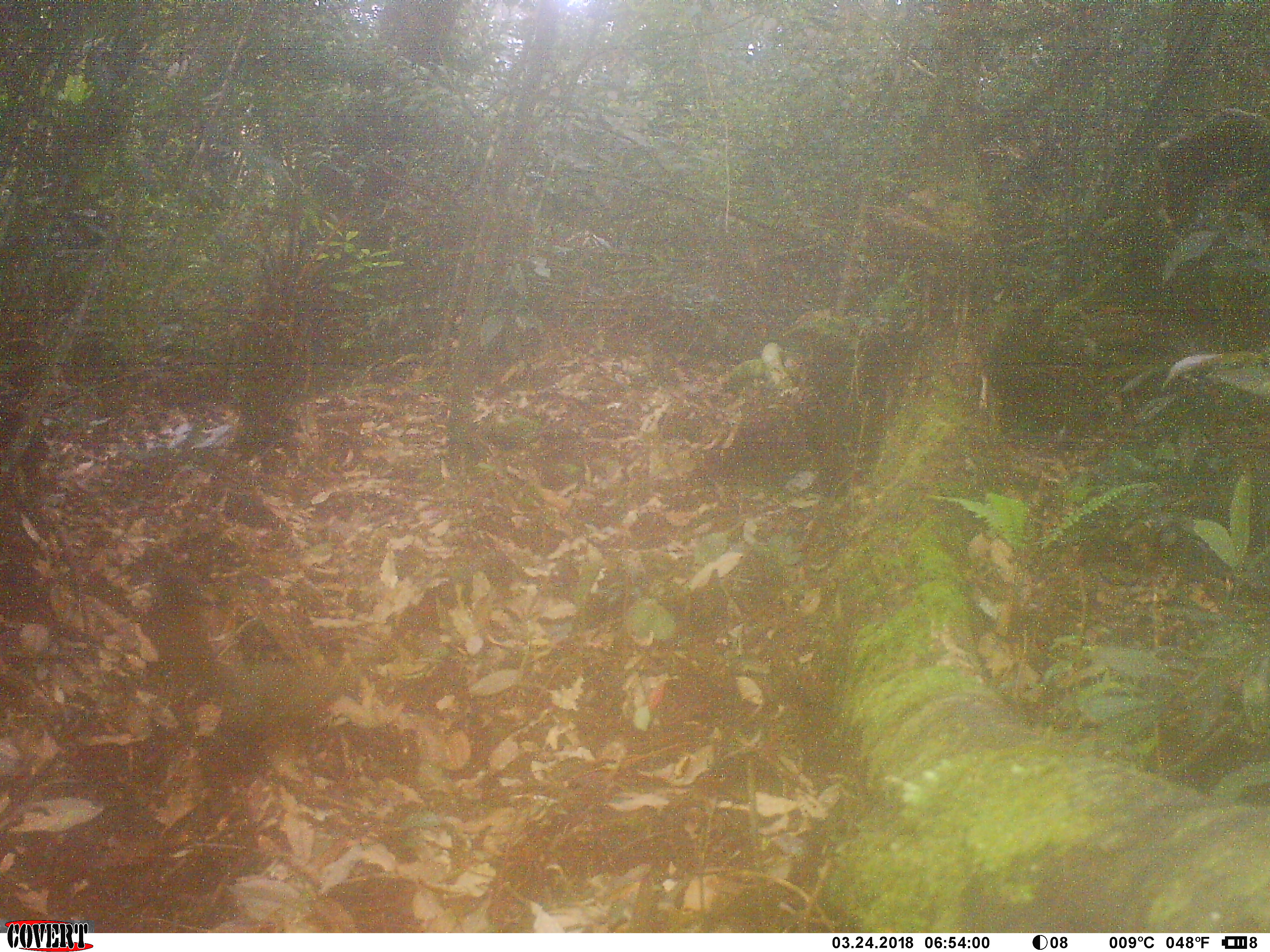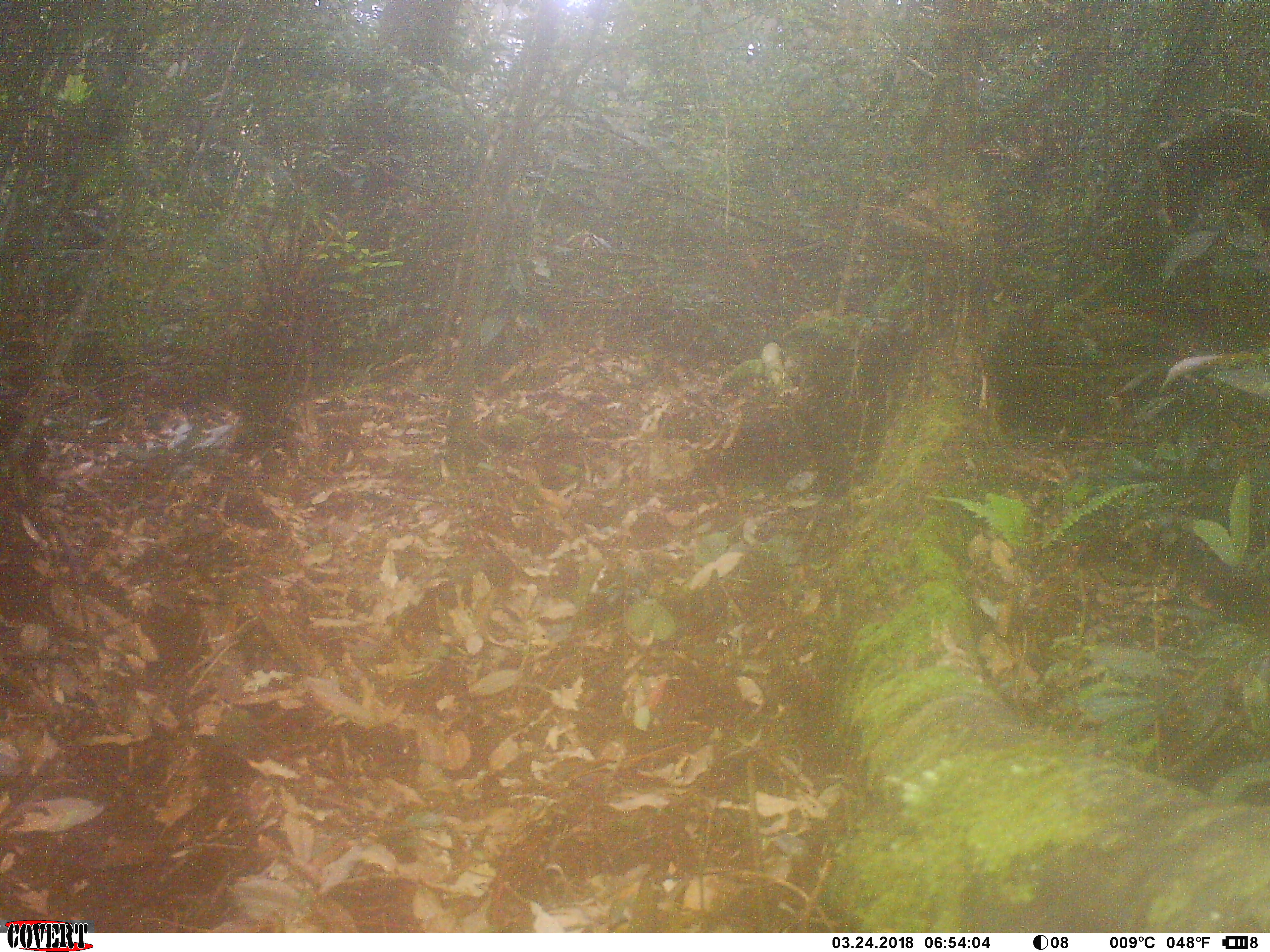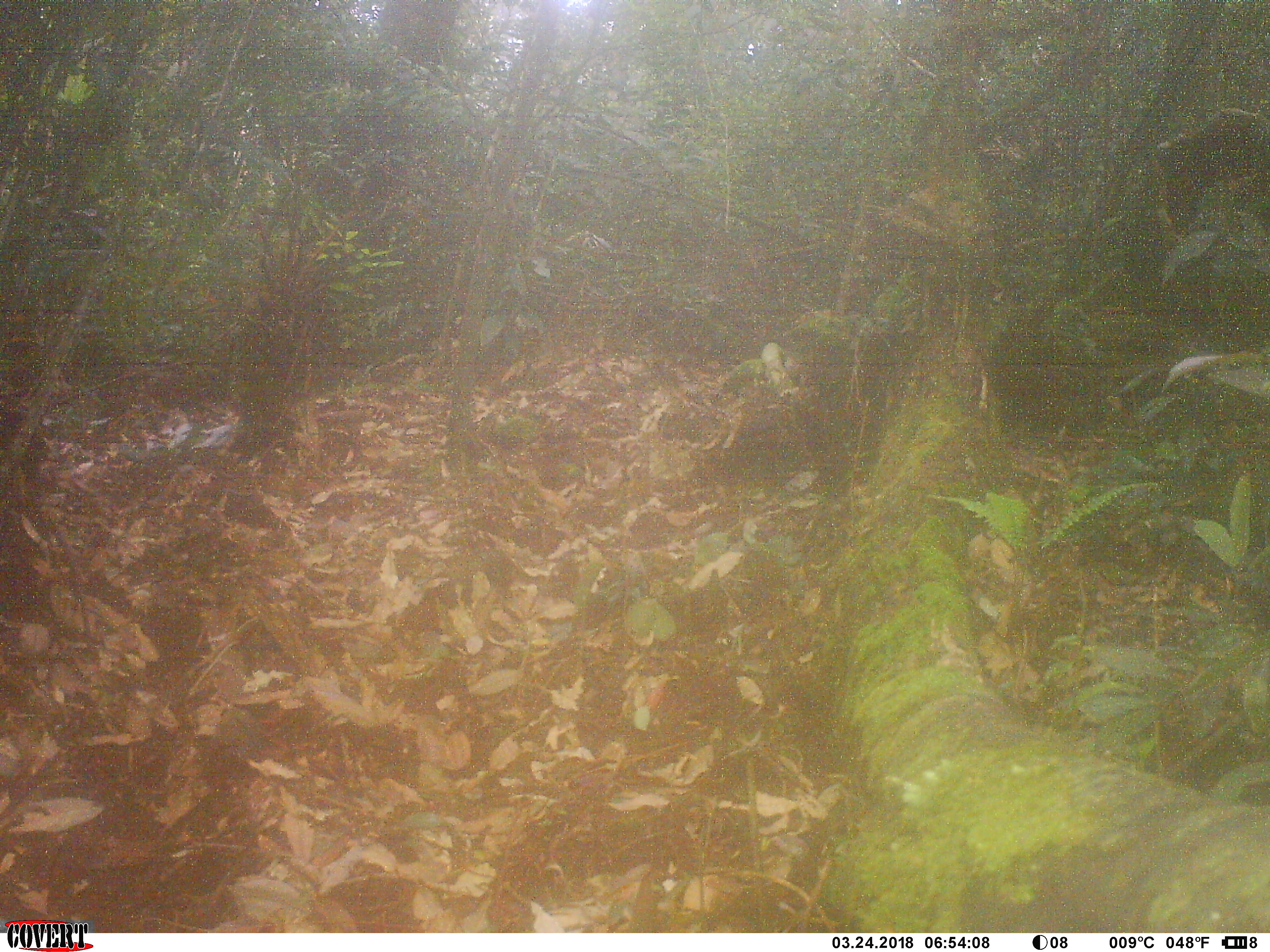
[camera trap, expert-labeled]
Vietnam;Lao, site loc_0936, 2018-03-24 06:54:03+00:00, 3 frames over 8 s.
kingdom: Animalia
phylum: Chordata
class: Mammalia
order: Rodentia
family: Sciuridae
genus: Sciurus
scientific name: Sciurus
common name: squirrel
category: unidentified squirrel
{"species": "unidentified squirrel (squirrel) (Sciurus)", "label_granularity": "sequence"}